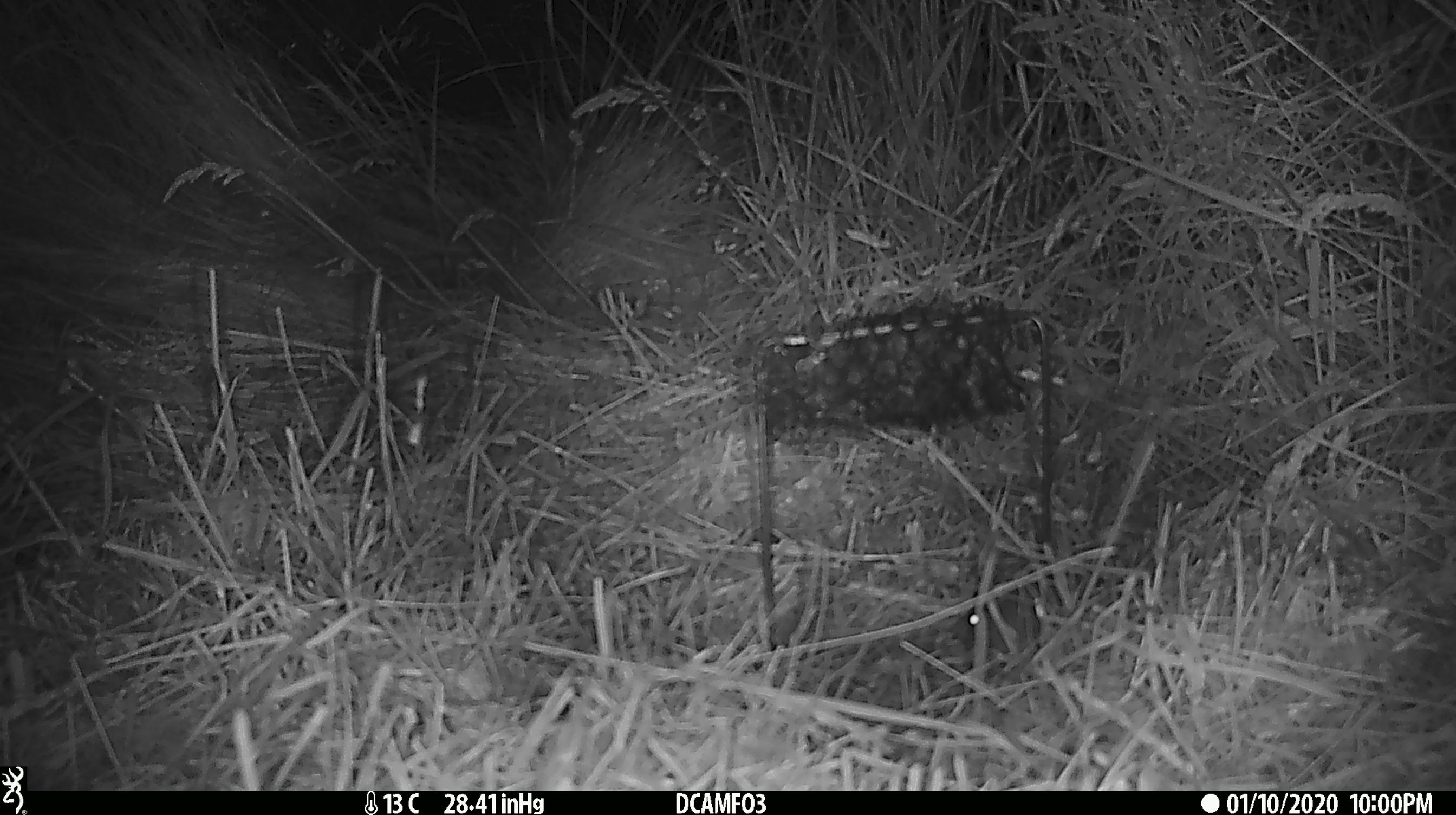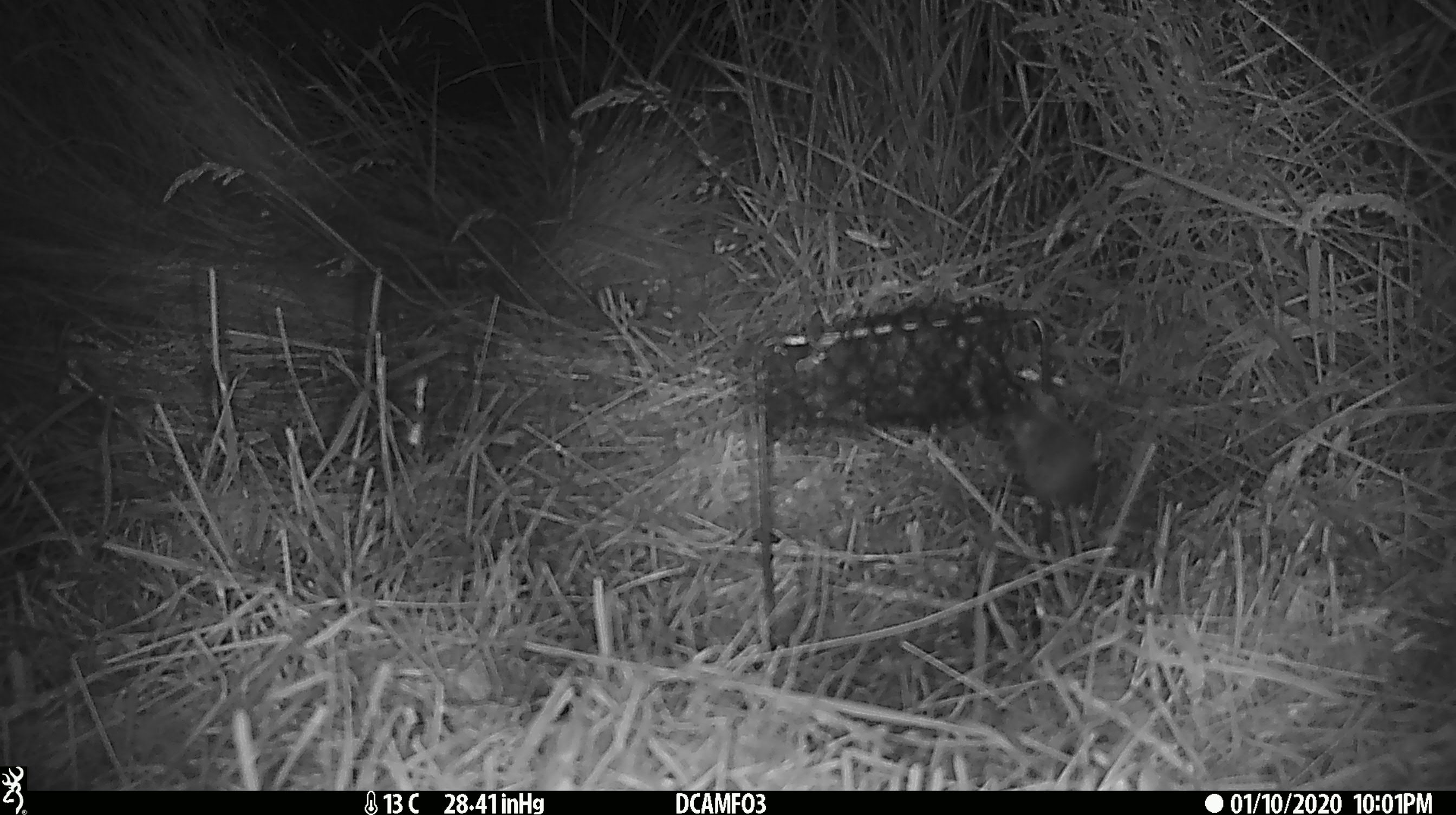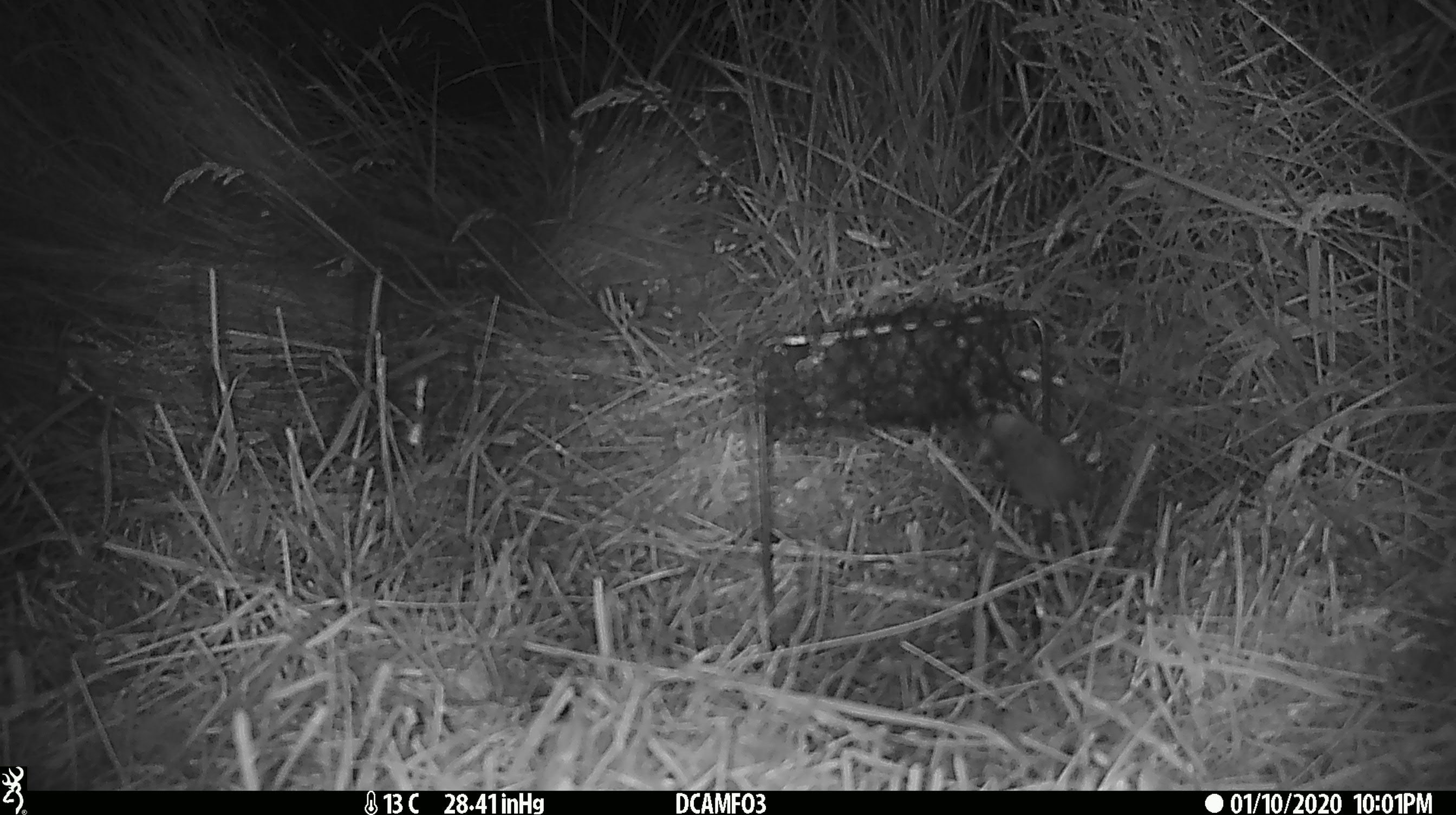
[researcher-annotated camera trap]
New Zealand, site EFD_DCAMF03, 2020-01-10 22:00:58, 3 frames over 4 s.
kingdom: Animalia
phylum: Chordata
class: Mammalia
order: Rodentia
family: Muridae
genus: Mus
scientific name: Mus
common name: mouse